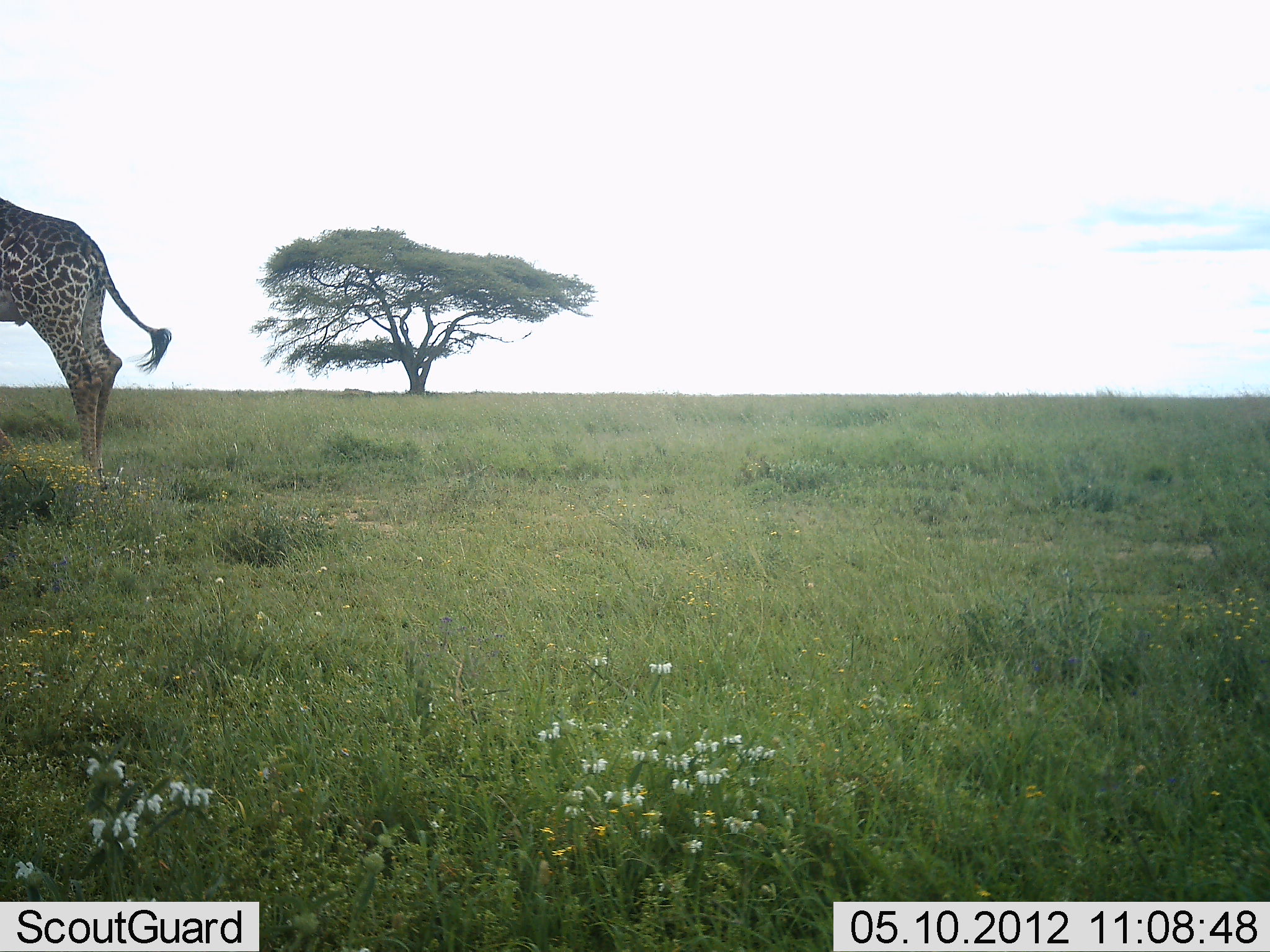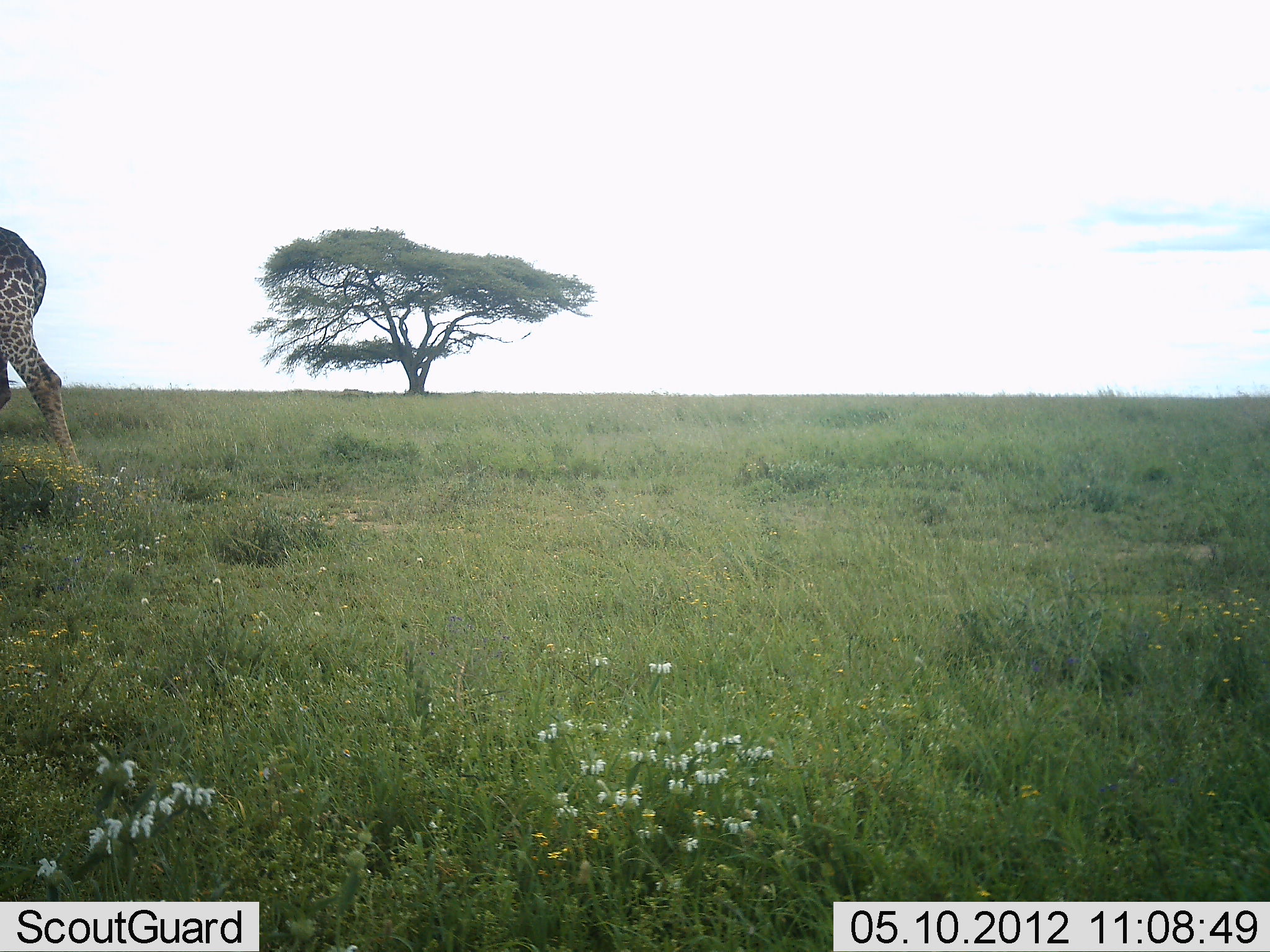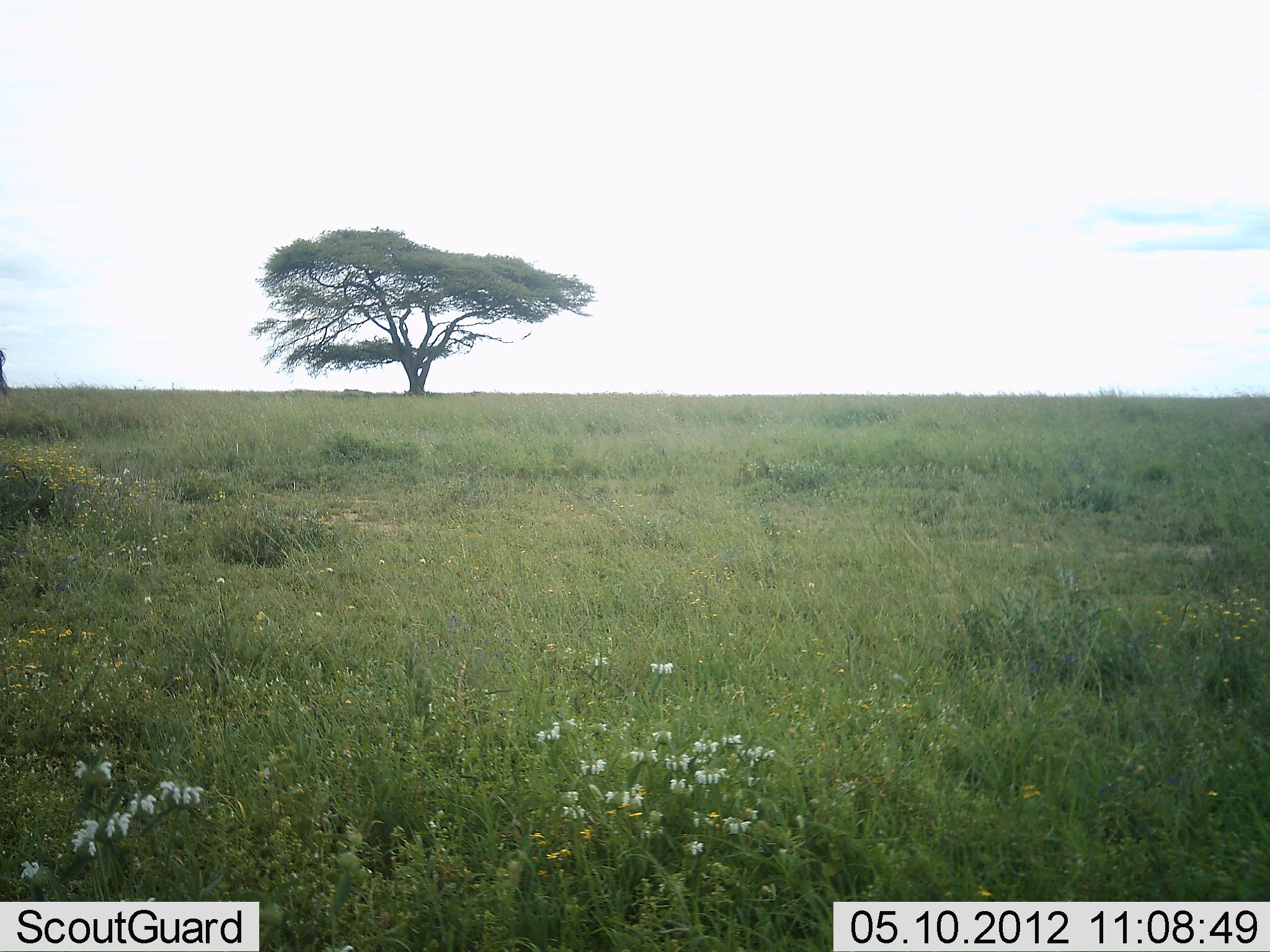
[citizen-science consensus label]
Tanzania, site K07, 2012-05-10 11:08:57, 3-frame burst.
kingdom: Animalia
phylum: Chordata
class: Mammalia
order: Artiodactyla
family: Giraffidae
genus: Giraffa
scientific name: Giraffa camelopardalis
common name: giraffe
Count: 1.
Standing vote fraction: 14%.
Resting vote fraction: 0%.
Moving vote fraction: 91%.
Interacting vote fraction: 0%.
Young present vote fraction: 0%.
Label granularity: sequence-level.